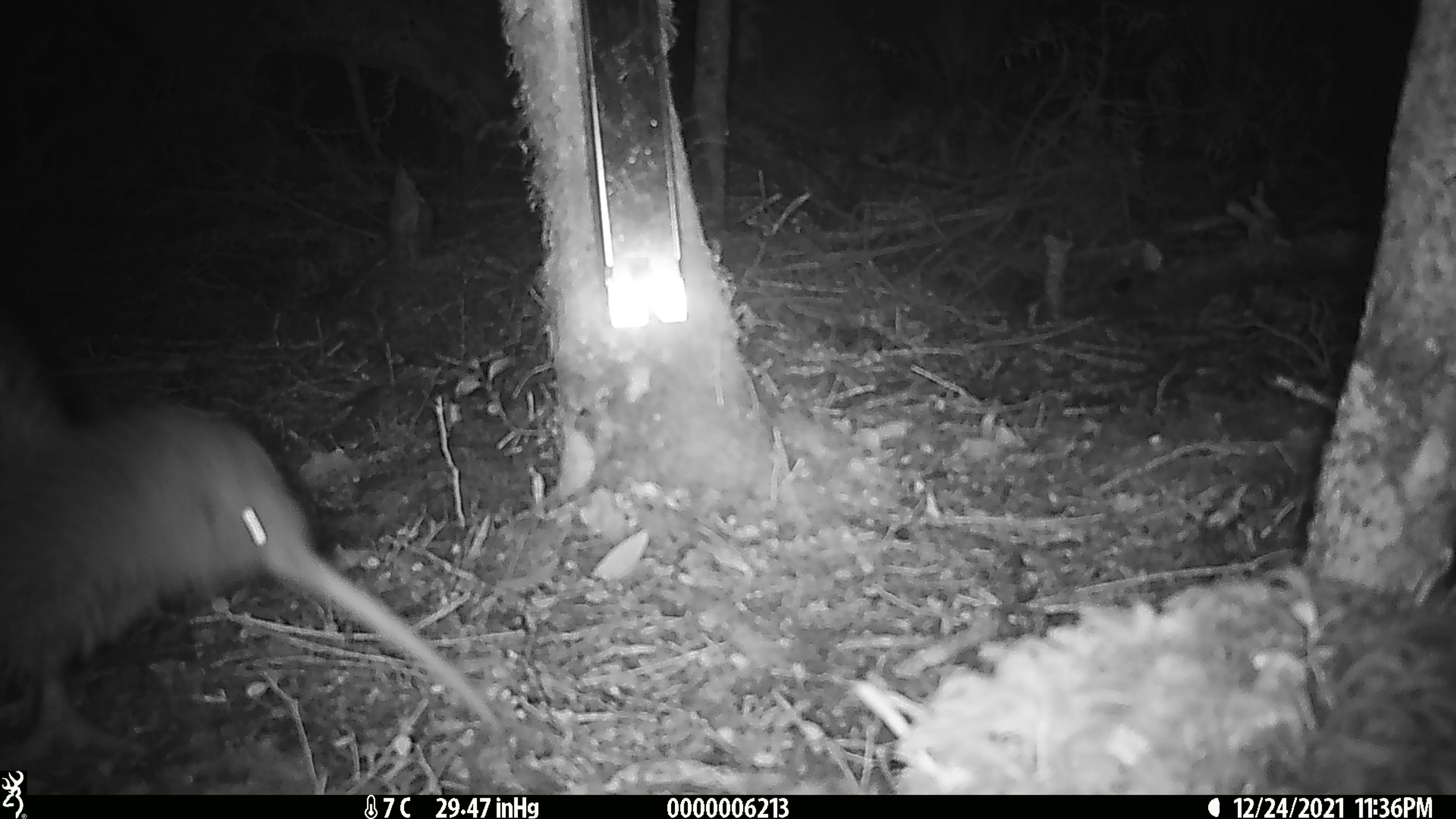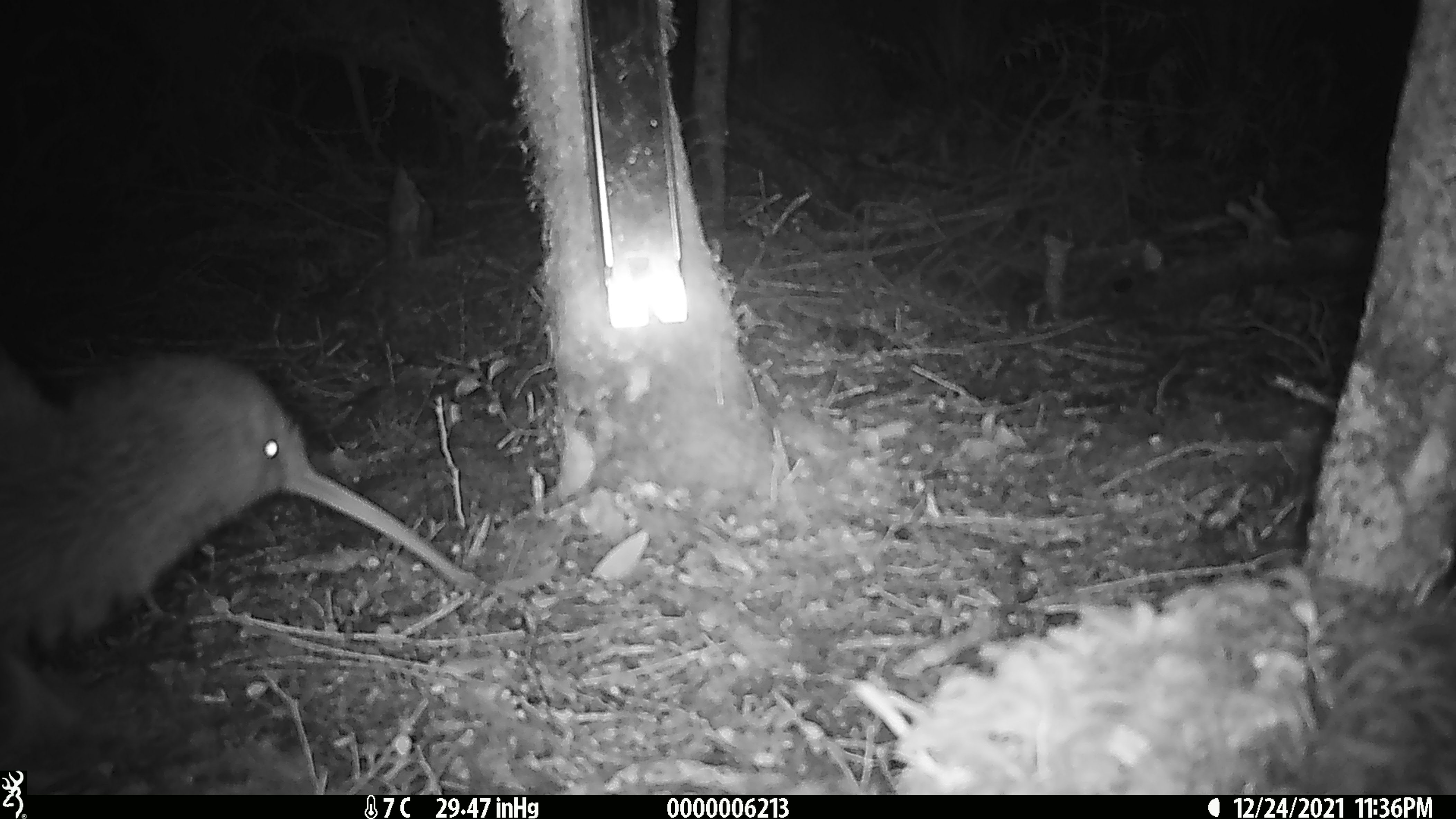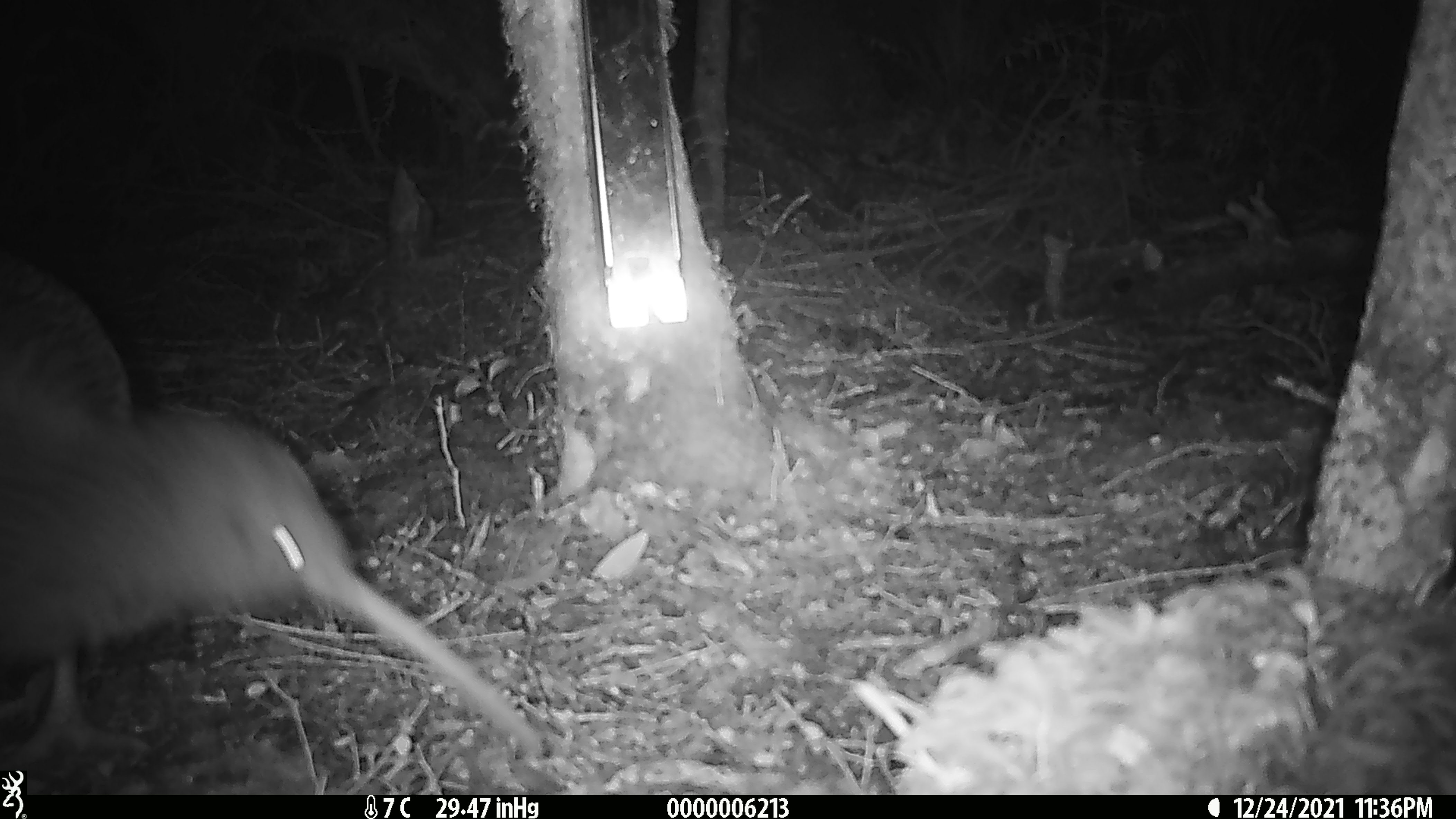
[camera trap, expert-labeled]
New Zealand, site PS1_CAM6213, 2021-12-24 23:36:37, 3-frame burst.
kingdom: Animalia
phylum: Chordata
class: Aves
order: Apterygiformes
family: Apterygidae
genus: Apteryx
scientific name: Apteryx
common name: kiwi